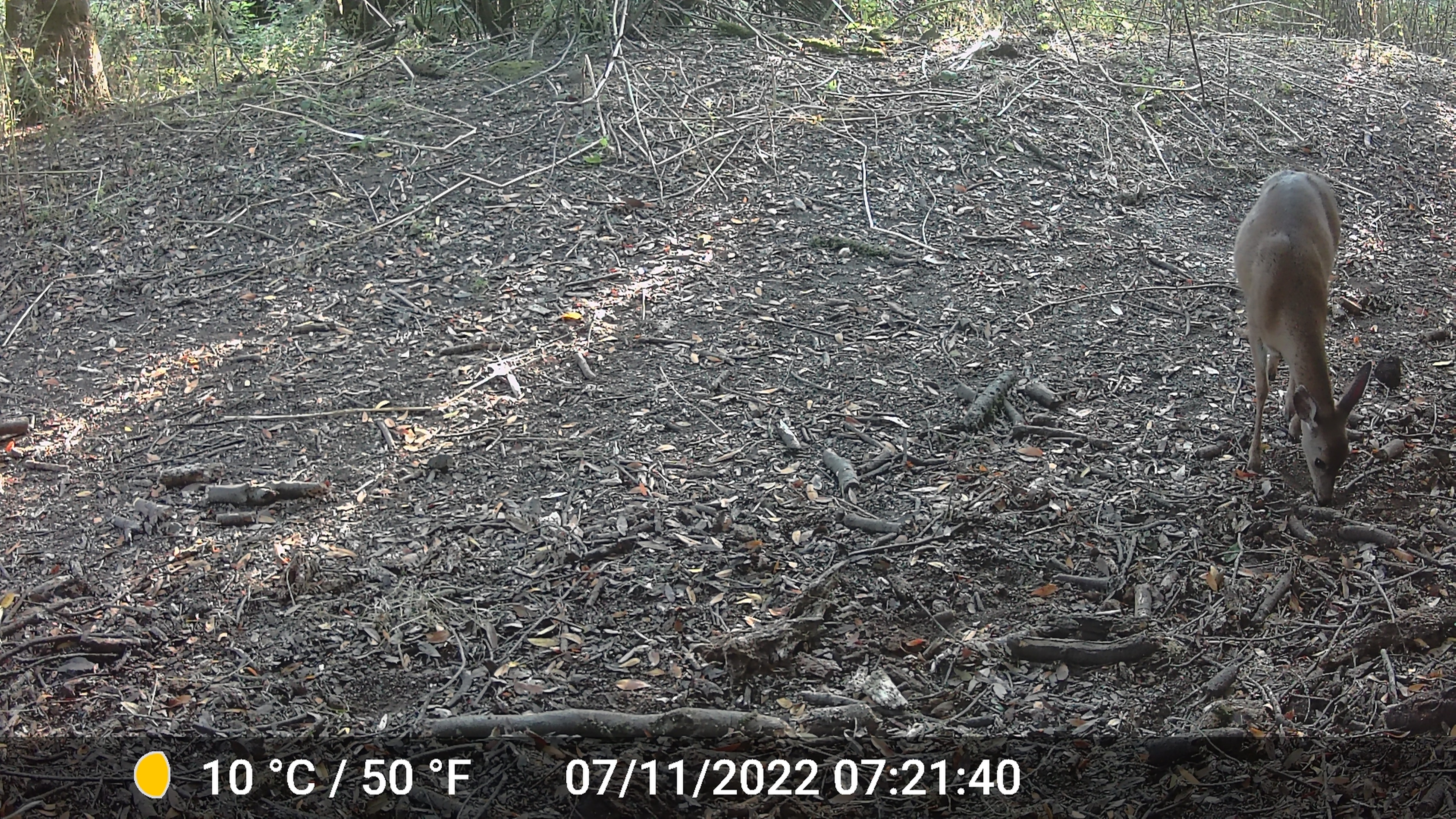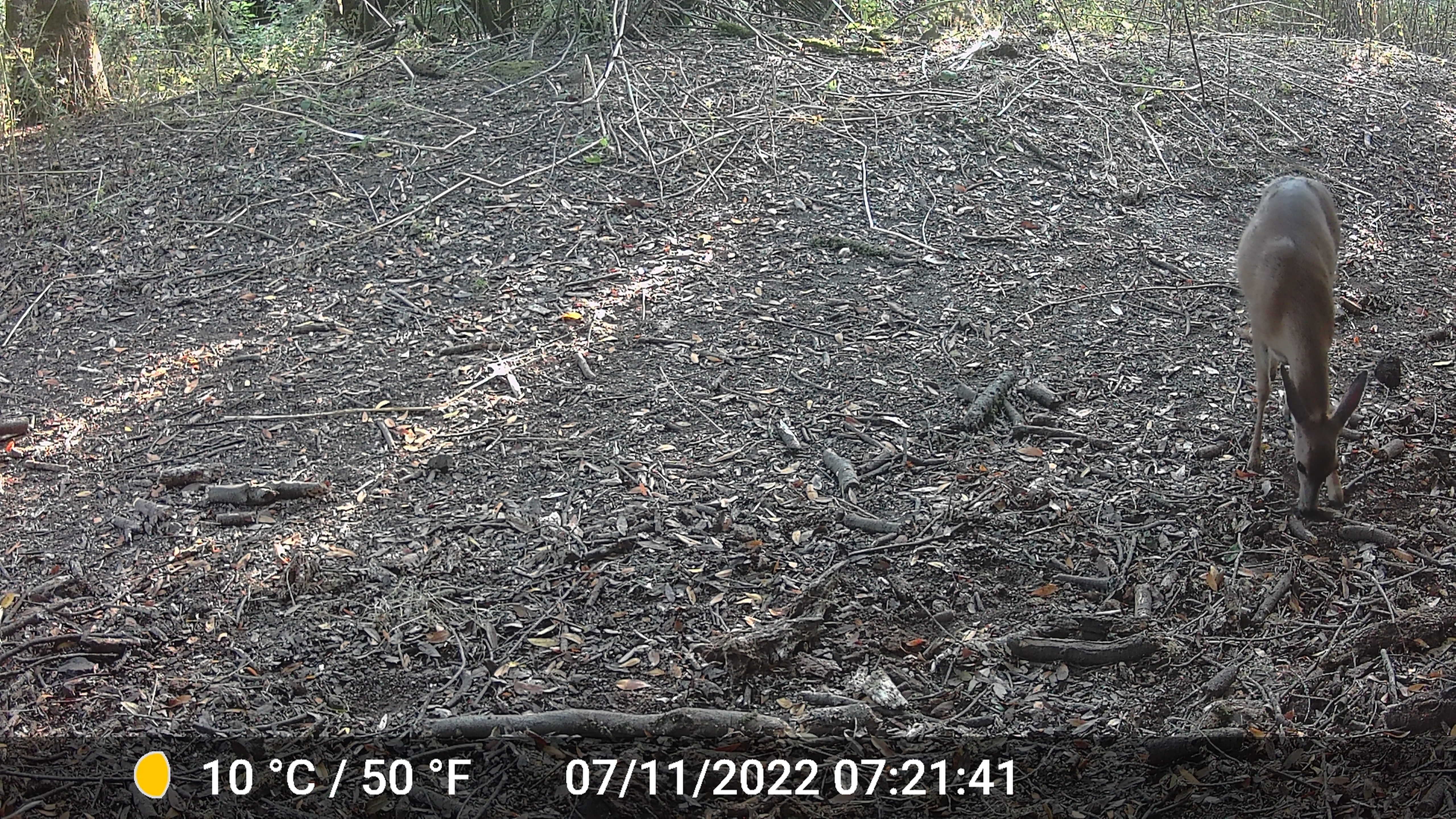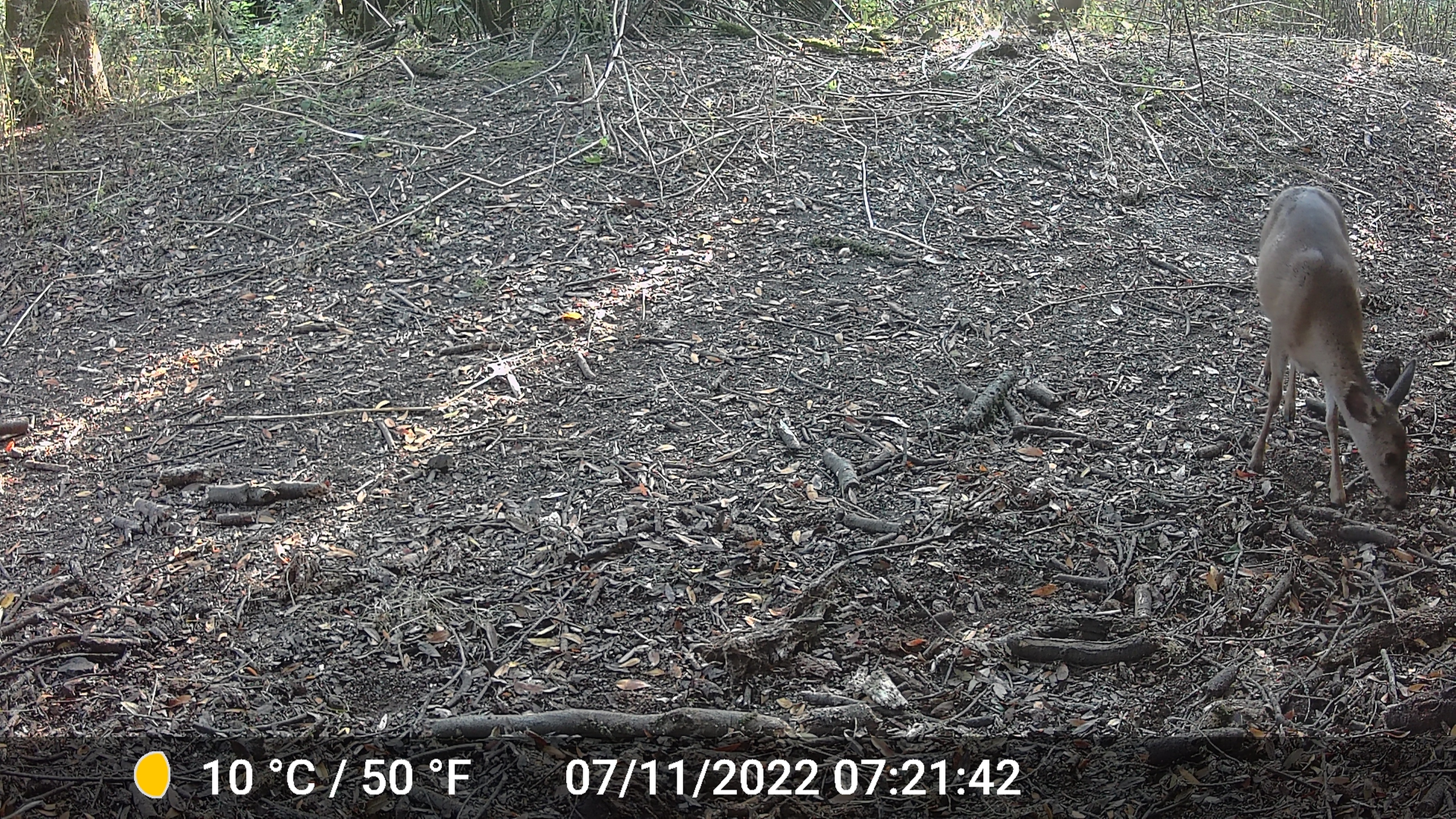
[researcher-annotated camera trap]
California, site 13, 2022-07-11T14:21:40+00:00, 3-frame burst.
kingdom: Animalia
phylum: Chordata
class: Mammalia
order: Artiodactyla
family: Cervidae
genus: Odocoileus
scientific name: Odocoileus hemionus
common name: mule deer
Mule deer (Odocoileus hemionus).